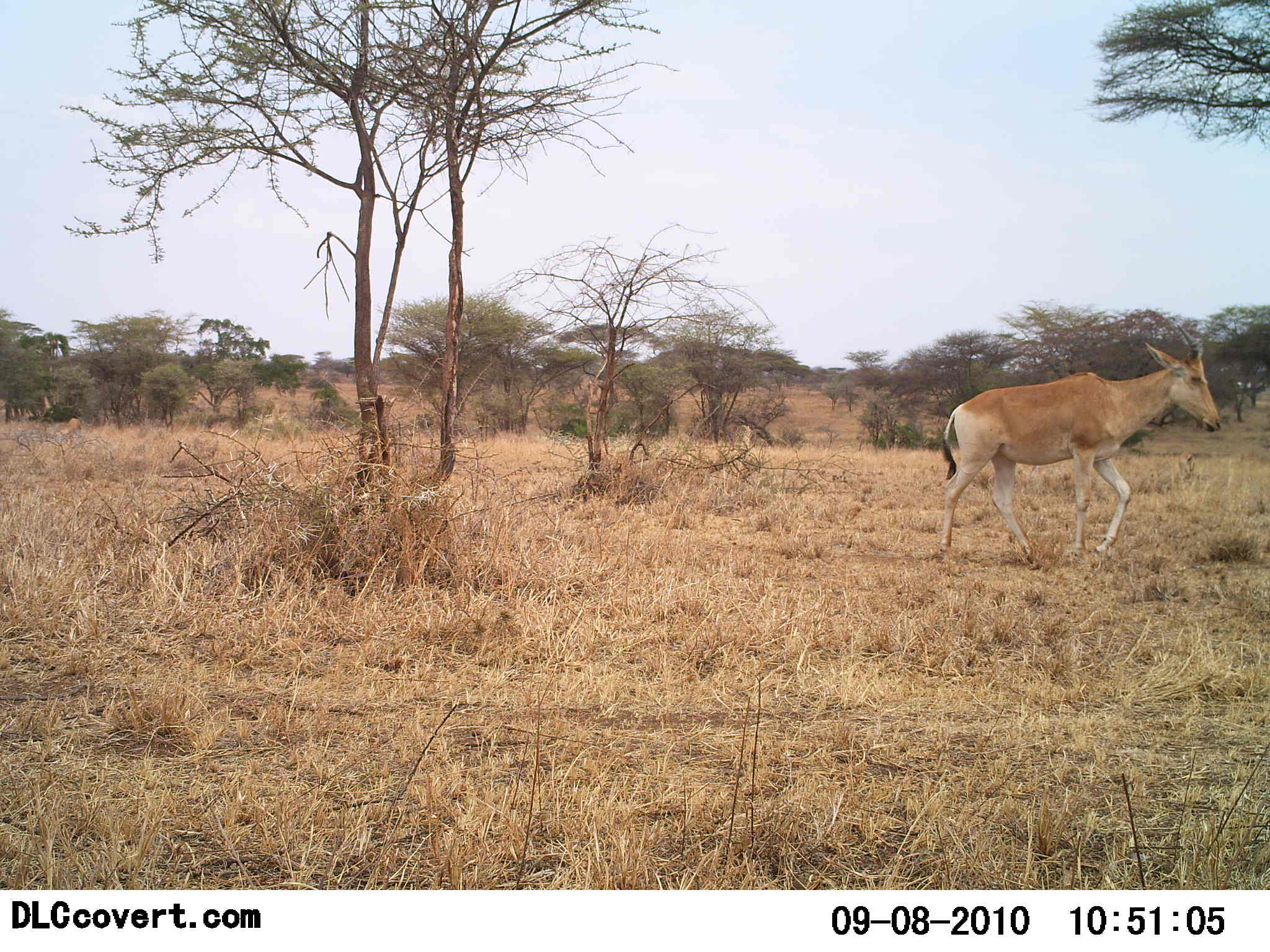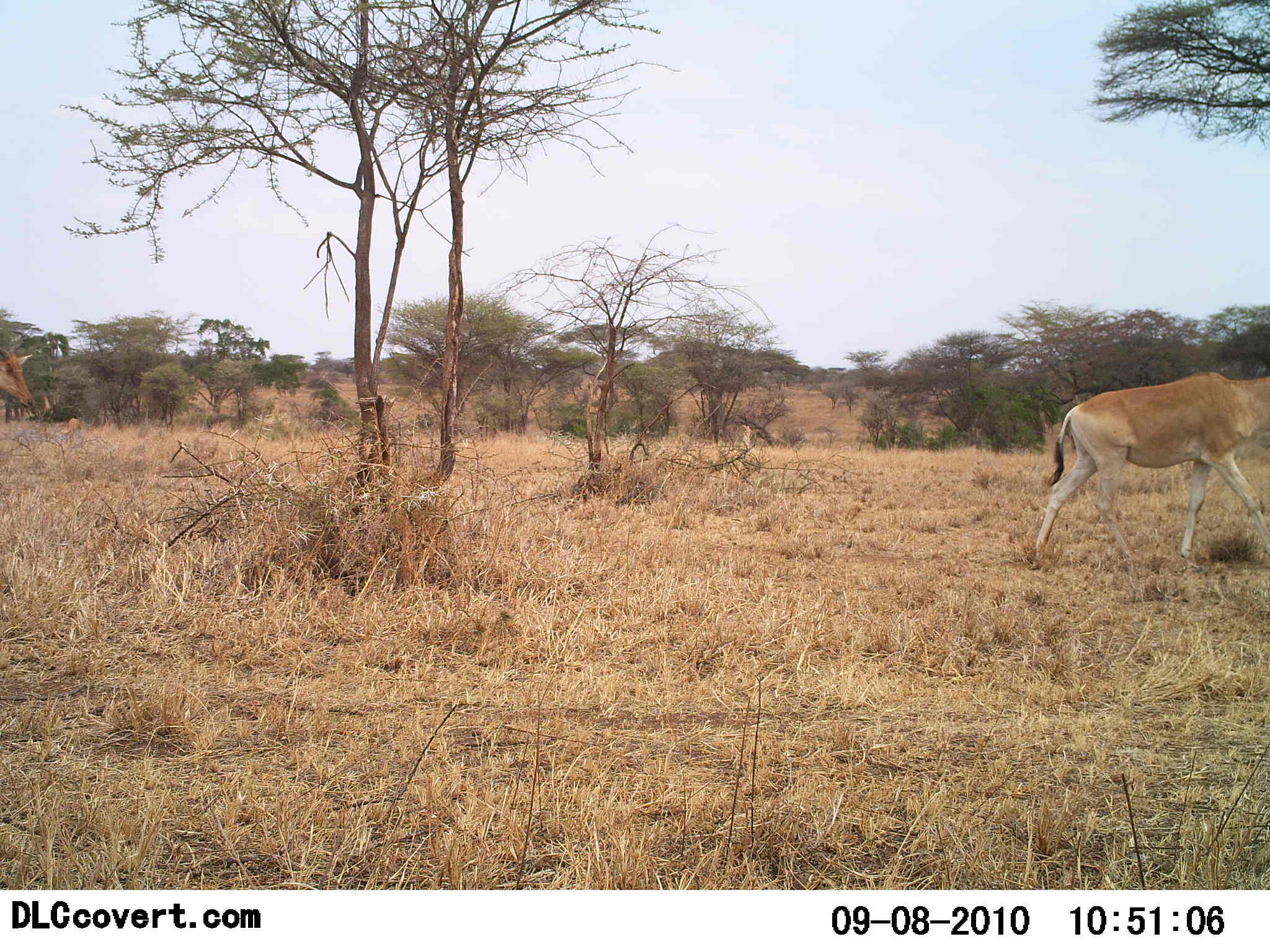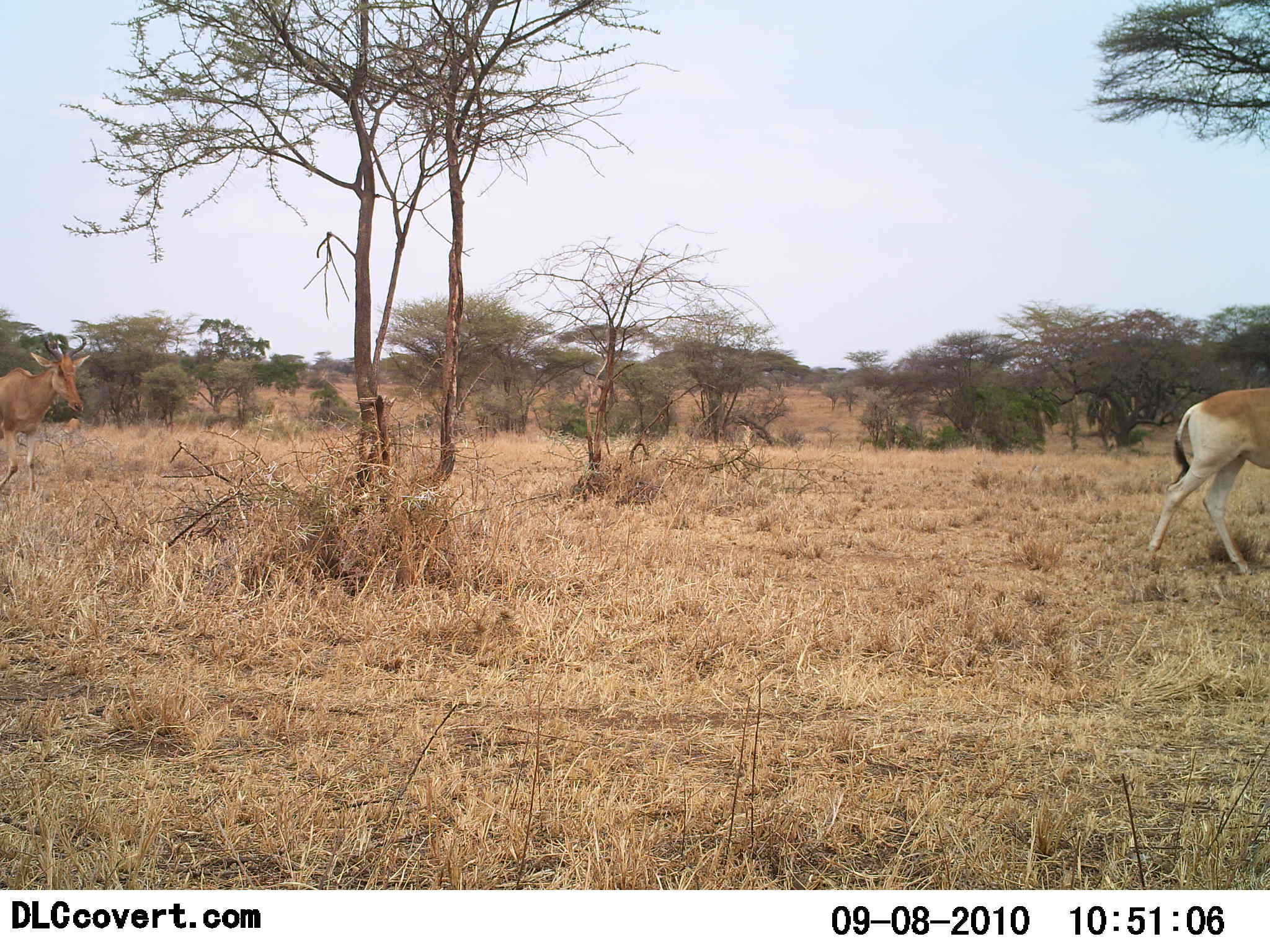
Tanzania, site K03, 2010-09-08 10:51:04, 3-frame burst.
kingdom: Animalia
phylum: Chordata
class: Mammalia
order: Artiodactyla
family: Bovidae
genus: Alcelaphus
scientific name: Alcelaphus buselaphus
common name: hartebeest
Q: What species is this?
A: Hartebeest (Alcelaphus buselaphus).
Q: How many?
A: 2.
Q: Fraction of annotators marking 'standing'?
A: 0%.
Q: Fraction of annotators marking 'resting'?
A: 0%.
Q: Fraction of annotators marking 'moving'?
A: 100%.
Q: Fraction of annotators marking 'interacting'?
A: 0%.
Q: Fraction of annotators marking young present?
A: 0%.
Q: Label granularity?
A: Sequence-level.